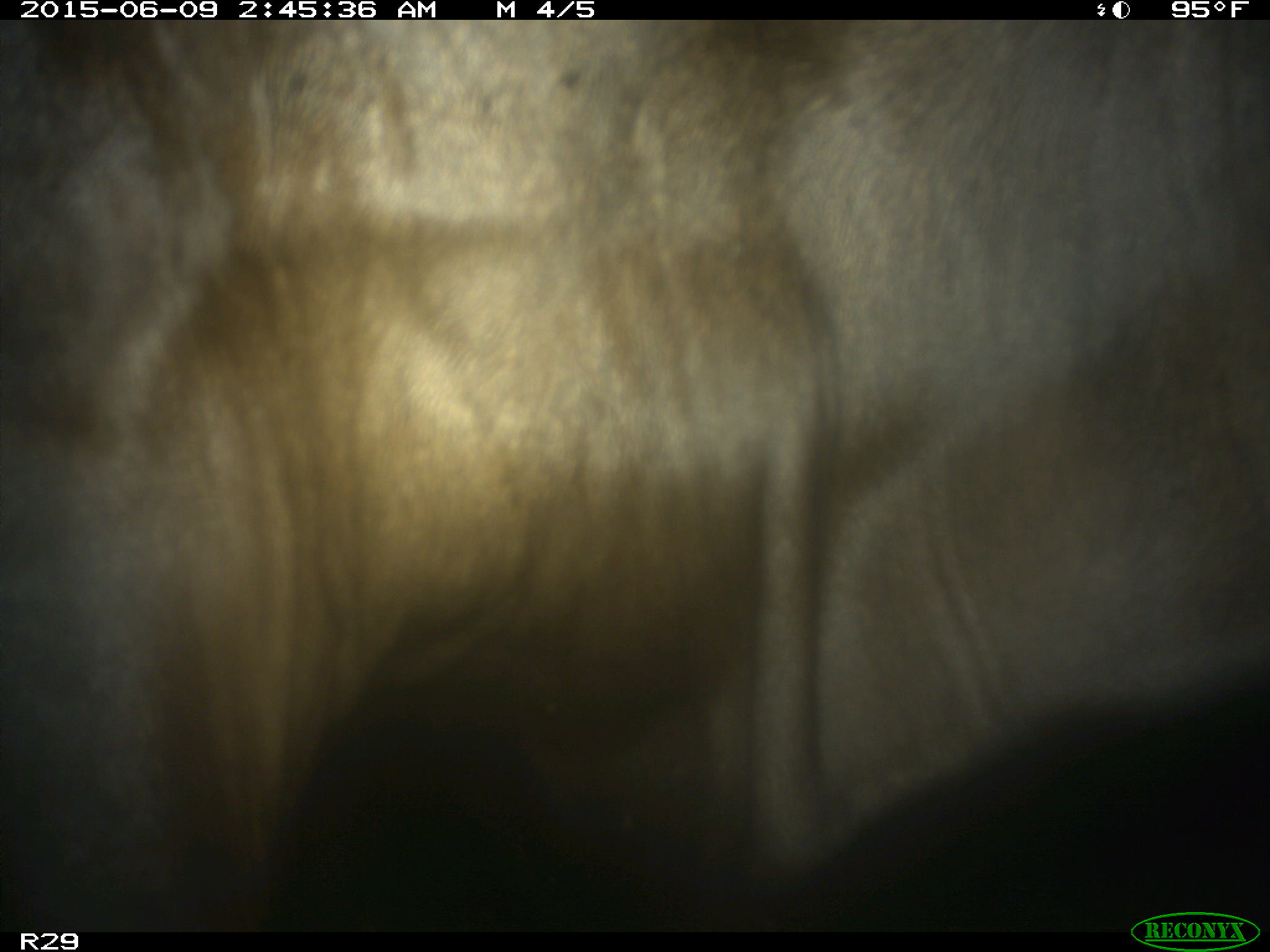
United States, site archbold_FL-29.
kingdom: Animalia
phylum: Chordata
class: Mammalia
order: Artiodactyla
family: Bovidae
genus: Bos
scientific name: Bos taurus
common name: domestic cow